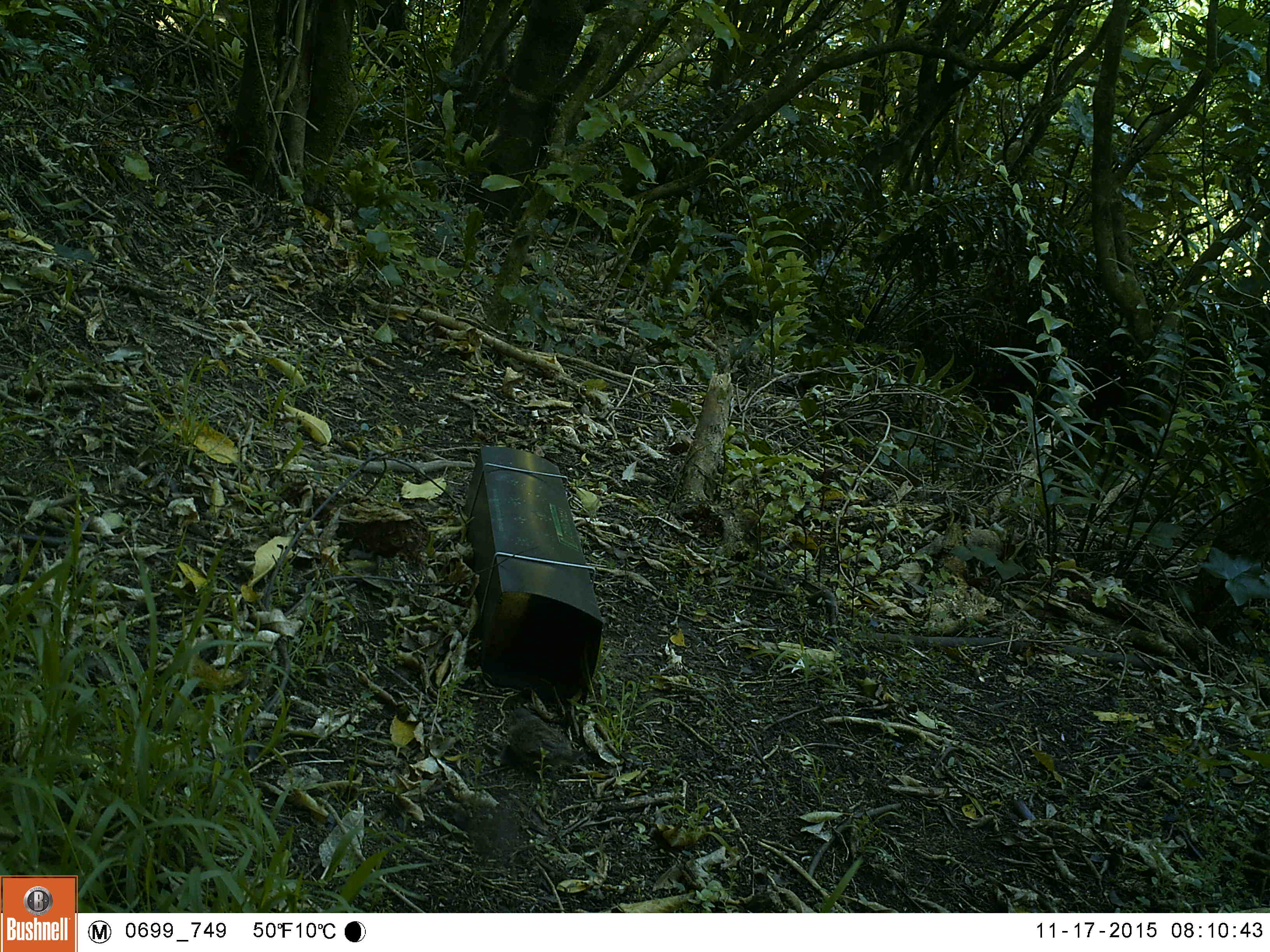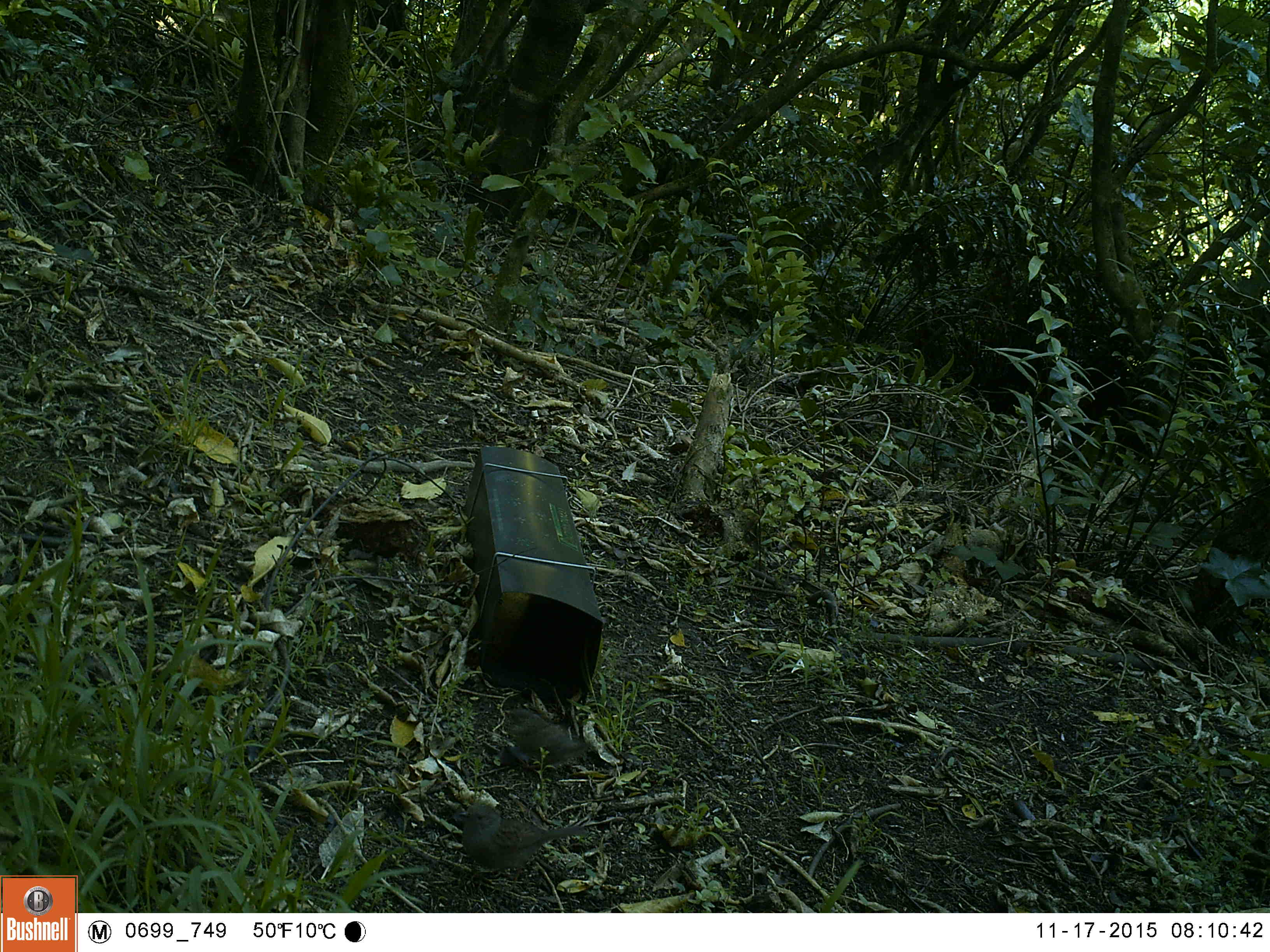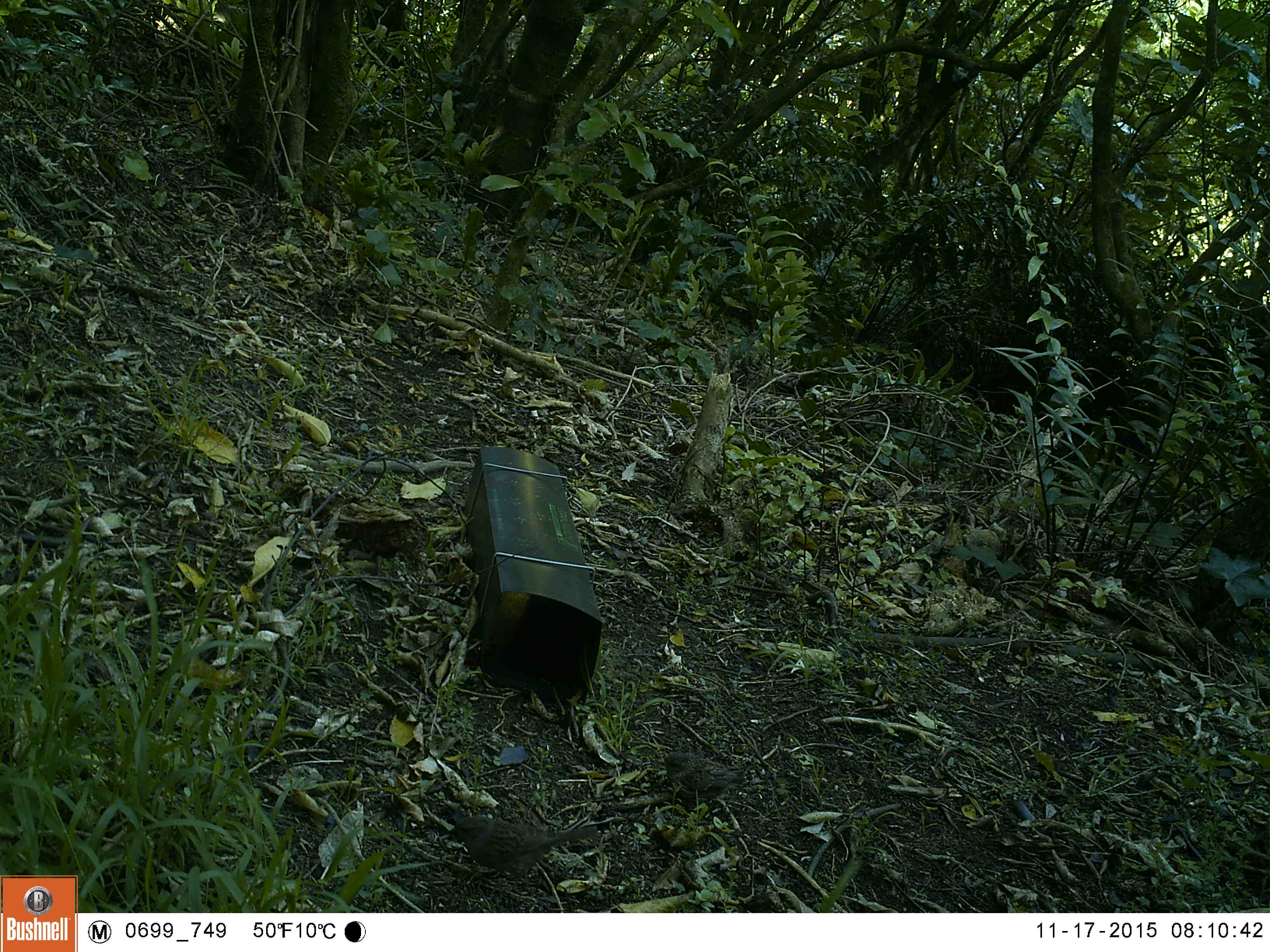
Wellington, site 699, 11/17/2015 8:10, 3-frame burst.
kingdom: Animalia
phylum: Chordata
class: Aves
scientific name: Aves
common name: bird